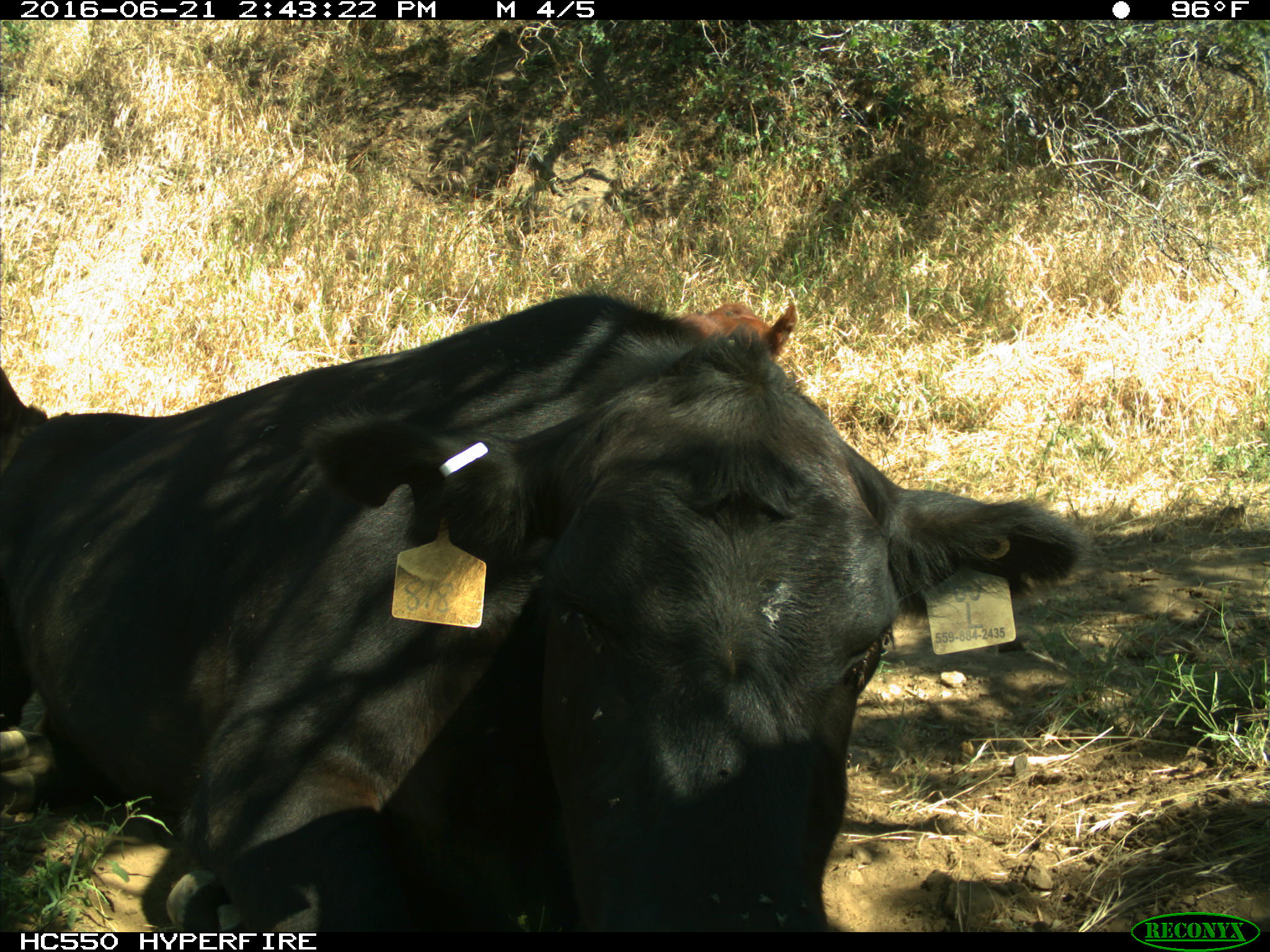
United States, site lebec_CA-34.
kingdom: Animalia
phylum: Chordata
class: Mammalia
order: Artiodactyla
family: Bovidae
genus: Bos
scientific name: Bos taurus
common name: domestic cow